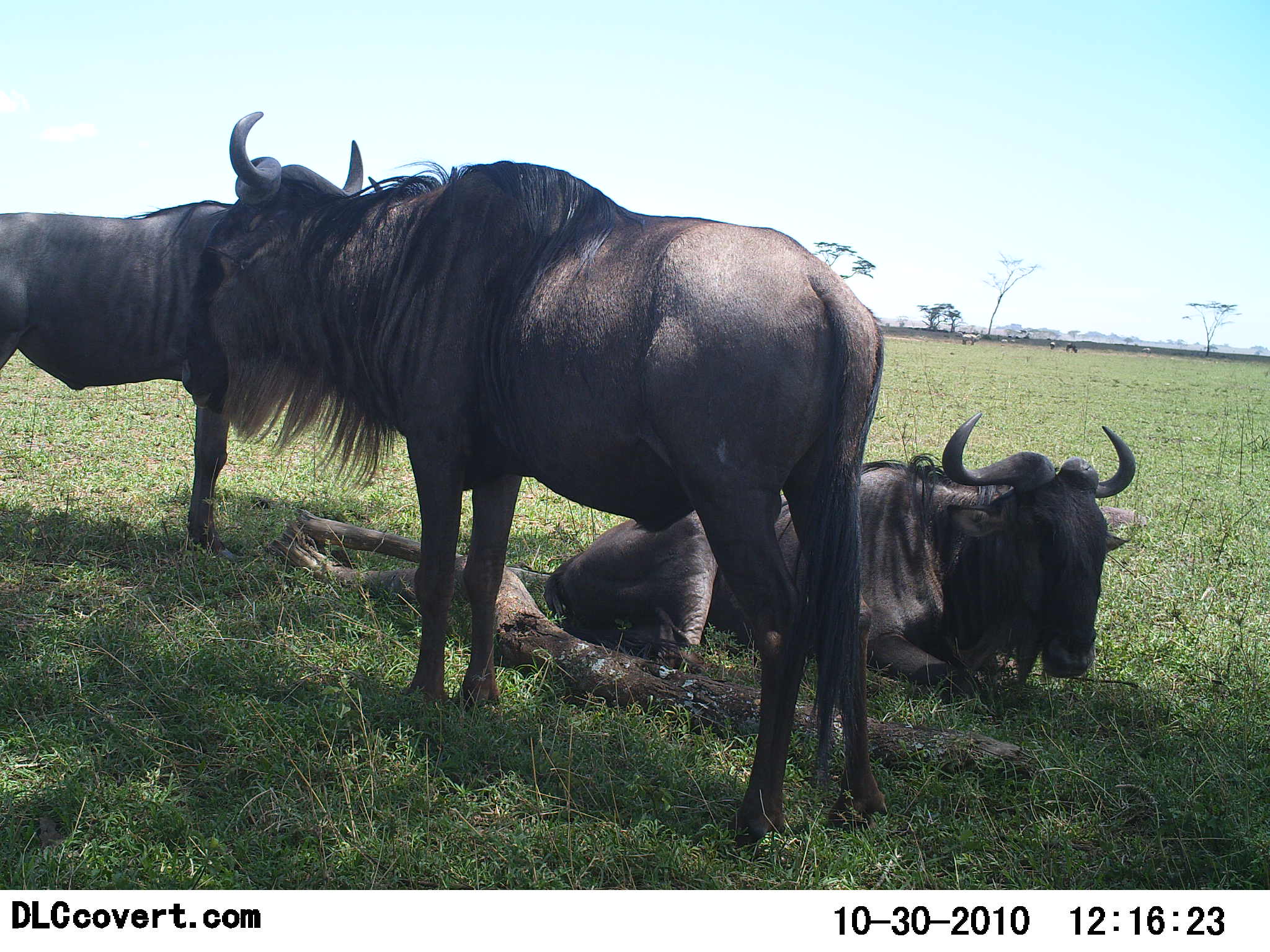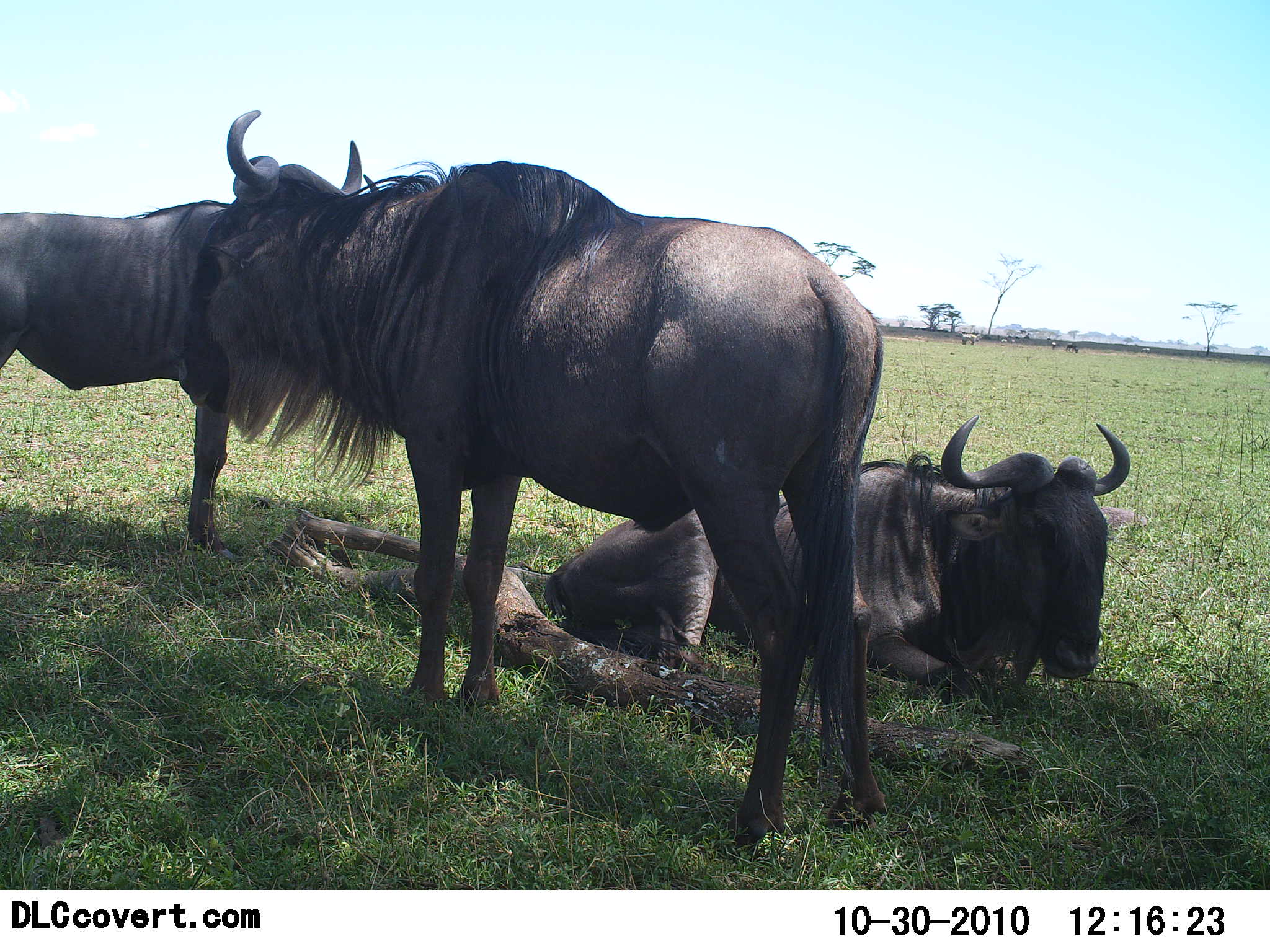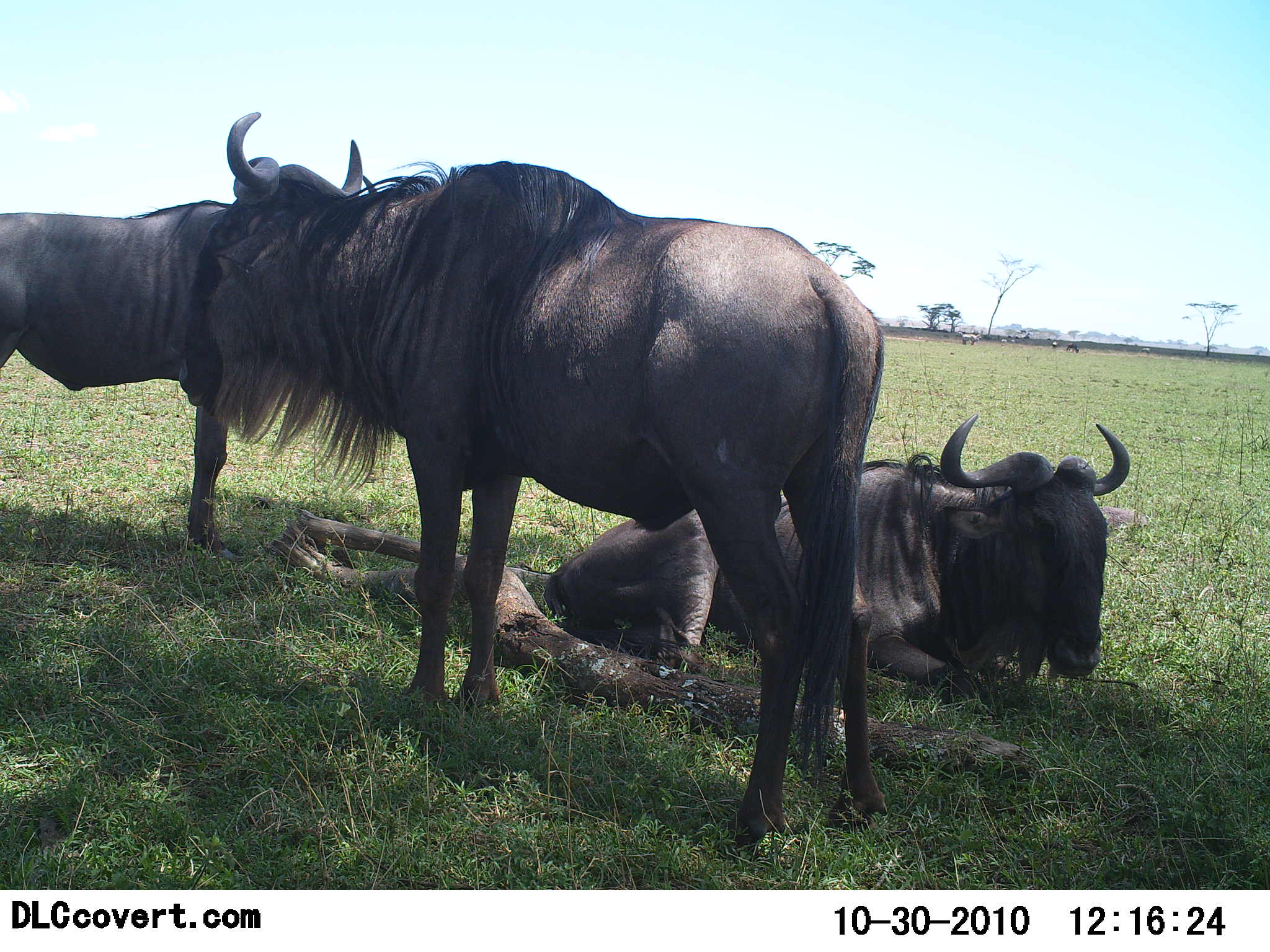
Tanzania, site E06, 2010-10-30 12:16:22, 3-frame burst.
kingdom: Animalia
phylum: Chordata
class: Mammalia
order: Artiodactyla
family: Bovidae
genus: Connochaetes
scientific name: Connochaetes taurinus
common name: blue wildebeest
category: wildebeest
Wildebeest (blue wildebeest) (Connochaetes taurinus), count 3. Behavior (volunteer vote fractions): standing 75%, resting 83%, moving 0%, interacting 0%. Young present (vote fraction): 0%. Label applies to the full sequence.